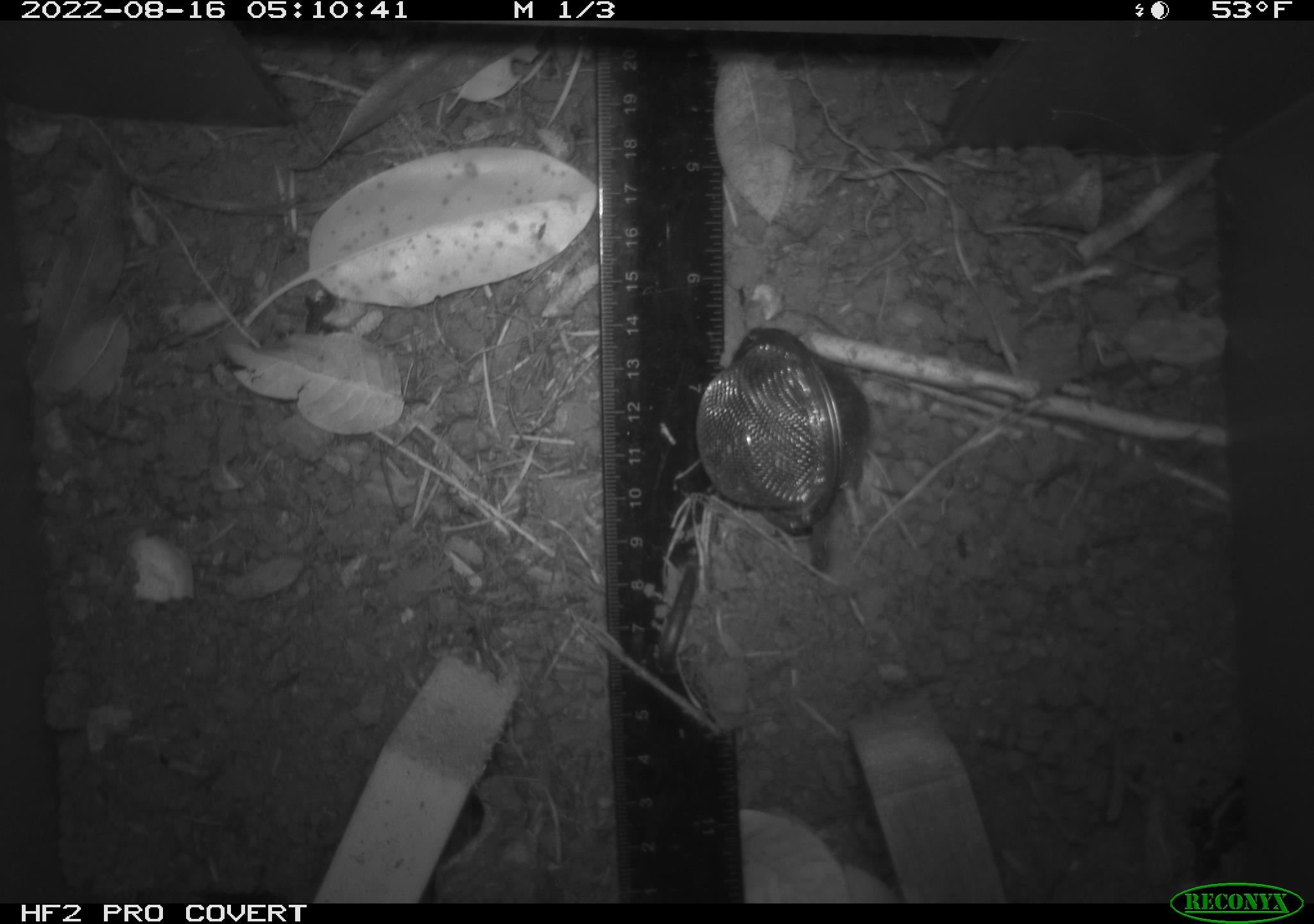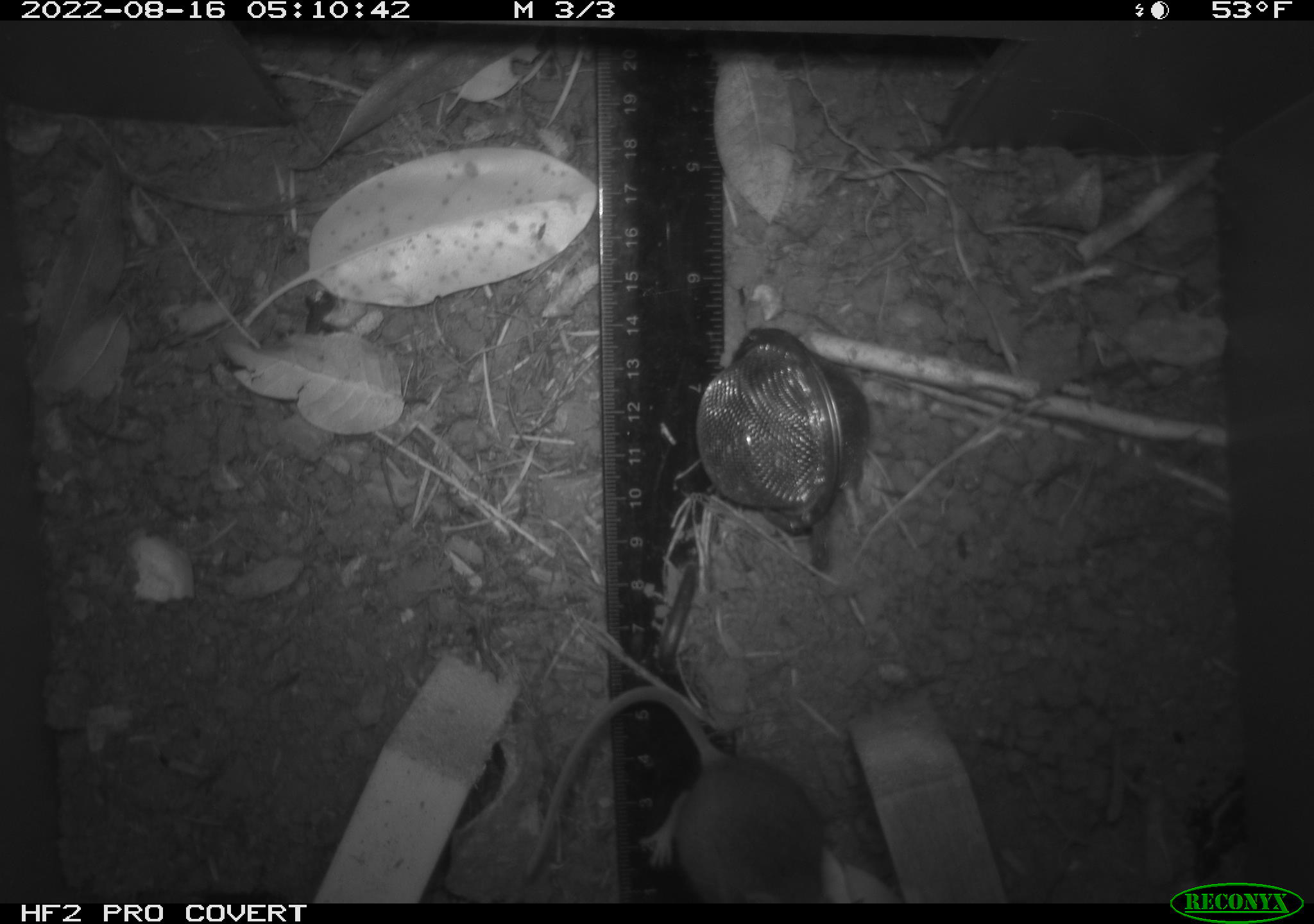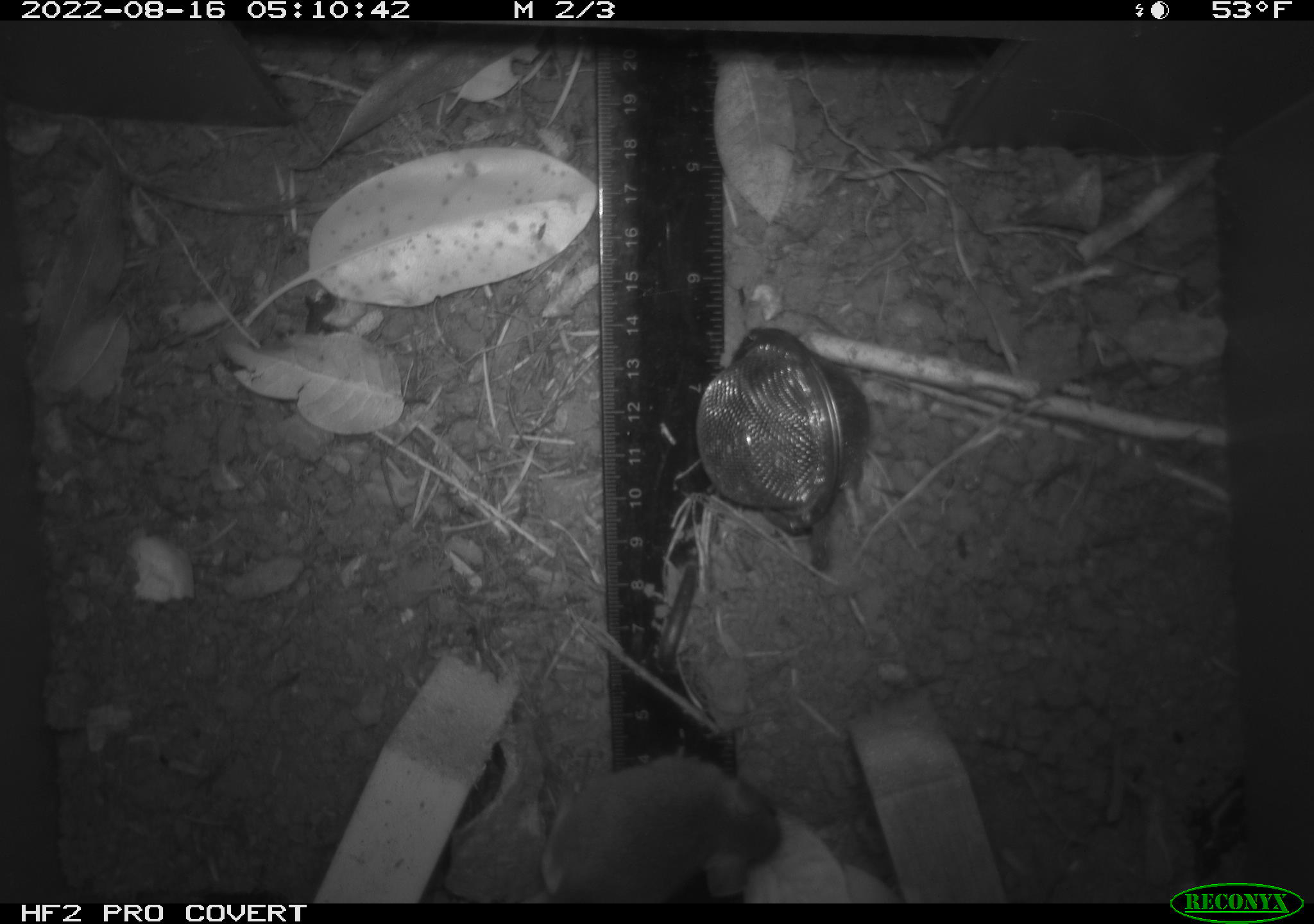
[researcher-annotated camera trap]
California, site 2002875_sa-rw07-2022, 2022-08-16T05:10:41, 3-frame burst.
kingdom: Animalia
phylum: Chordata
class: Mammalia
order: Rodentia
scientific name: Rodentia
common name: mouse species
Mouse species (Rodentia).